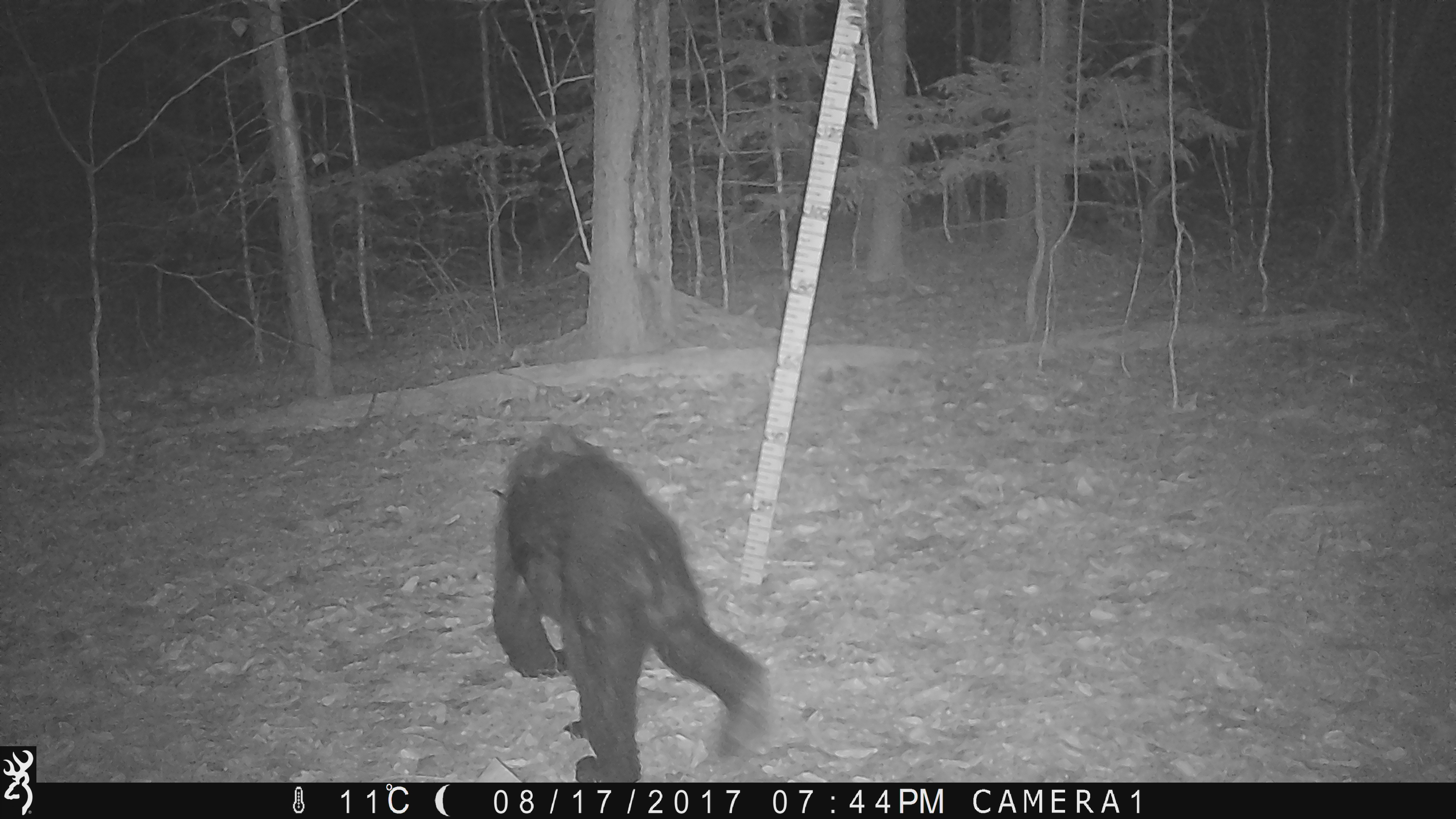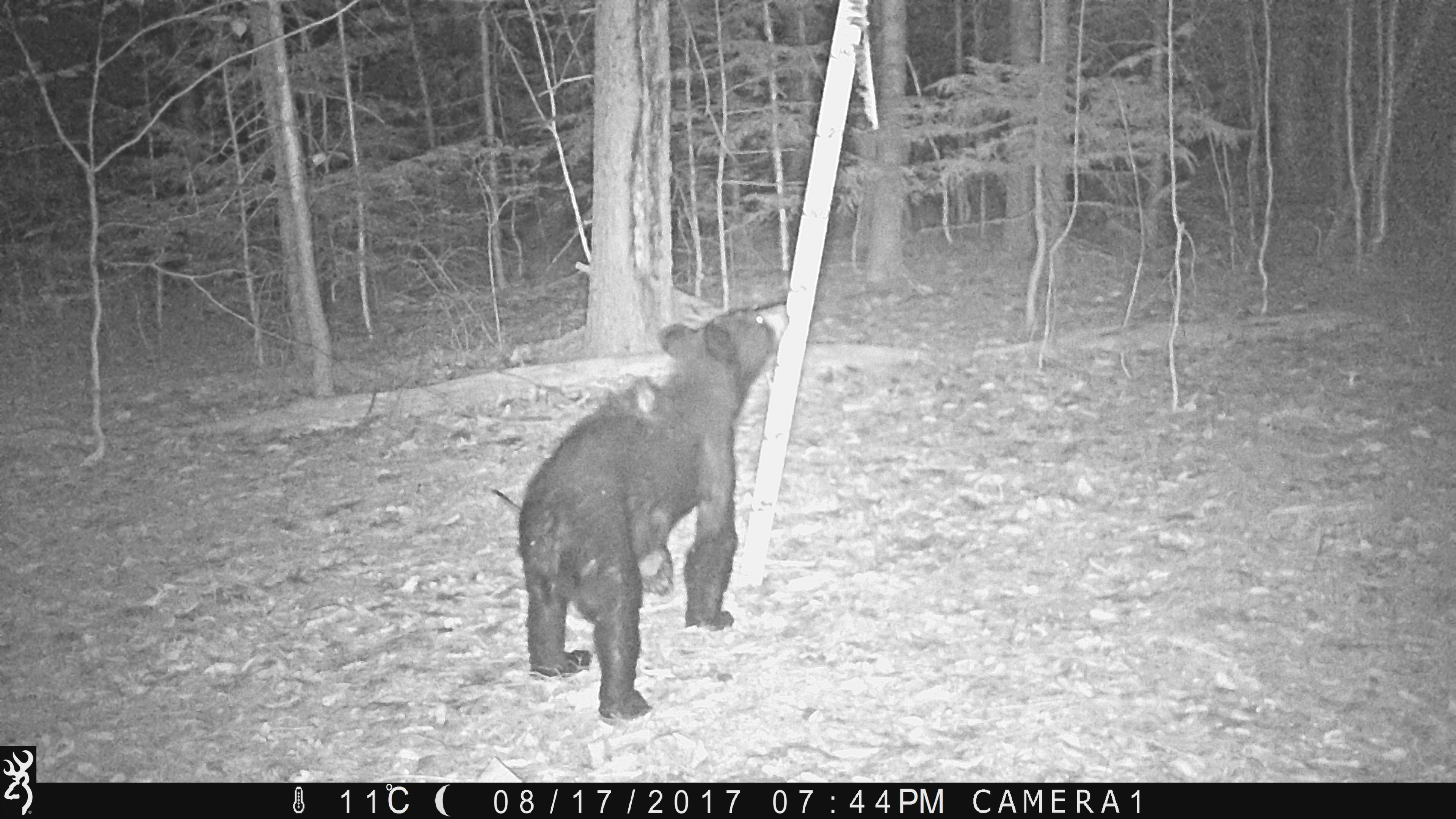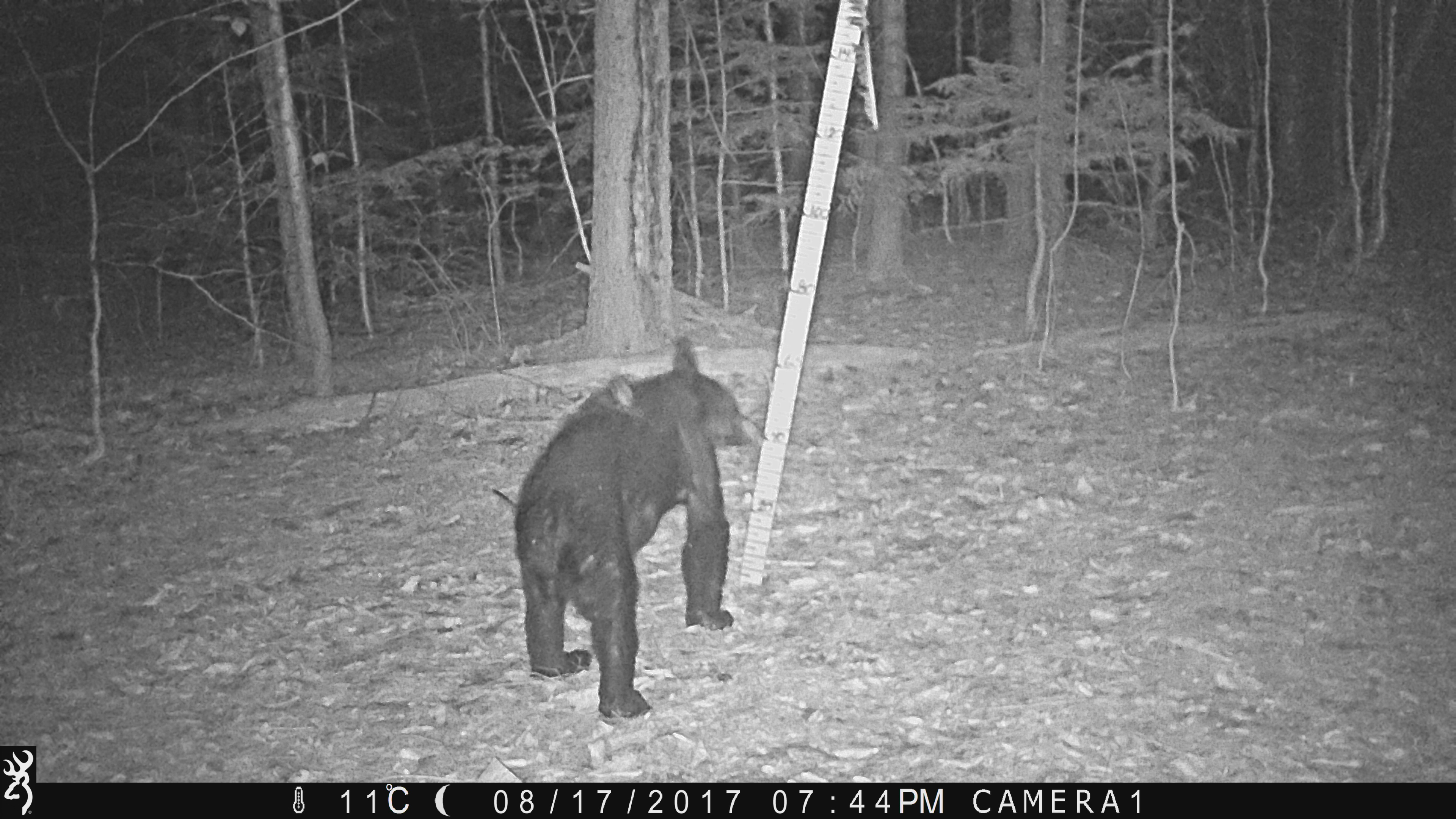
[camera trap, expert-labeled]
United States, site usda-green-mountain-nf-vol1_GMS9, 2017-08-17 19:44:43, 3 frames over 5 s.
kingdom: Animalia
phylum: Chordata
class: Mammalia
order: Carnivora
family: Ursidae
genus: Ursus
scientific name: Ursus americanus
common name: black bear